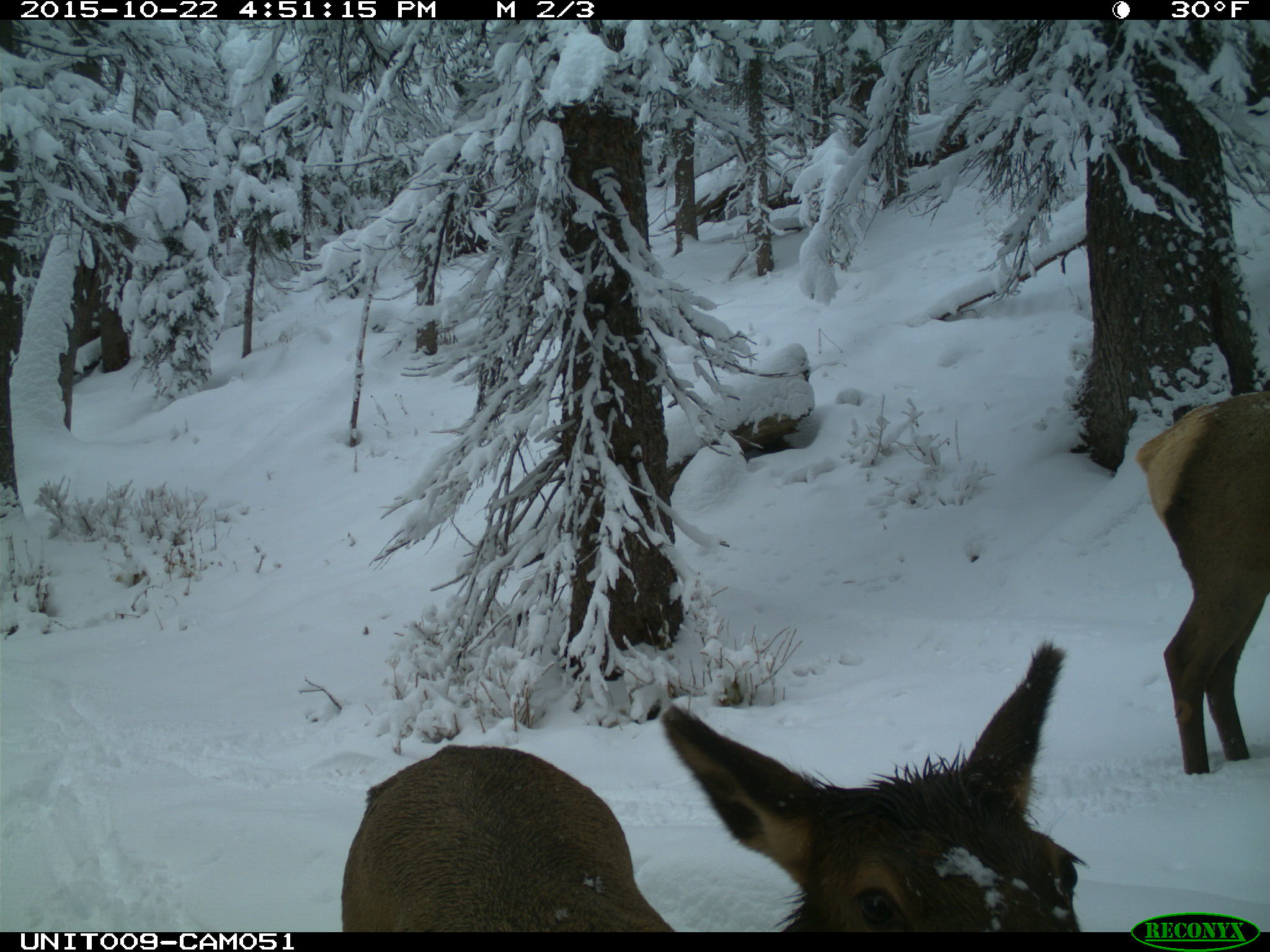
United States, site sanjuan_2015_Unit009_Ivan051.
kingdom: Animalia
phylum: Chordata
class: Mammalia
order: Artiodactyla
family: Cervidae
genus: Cervus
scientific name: Cervus elaphus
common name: red deer